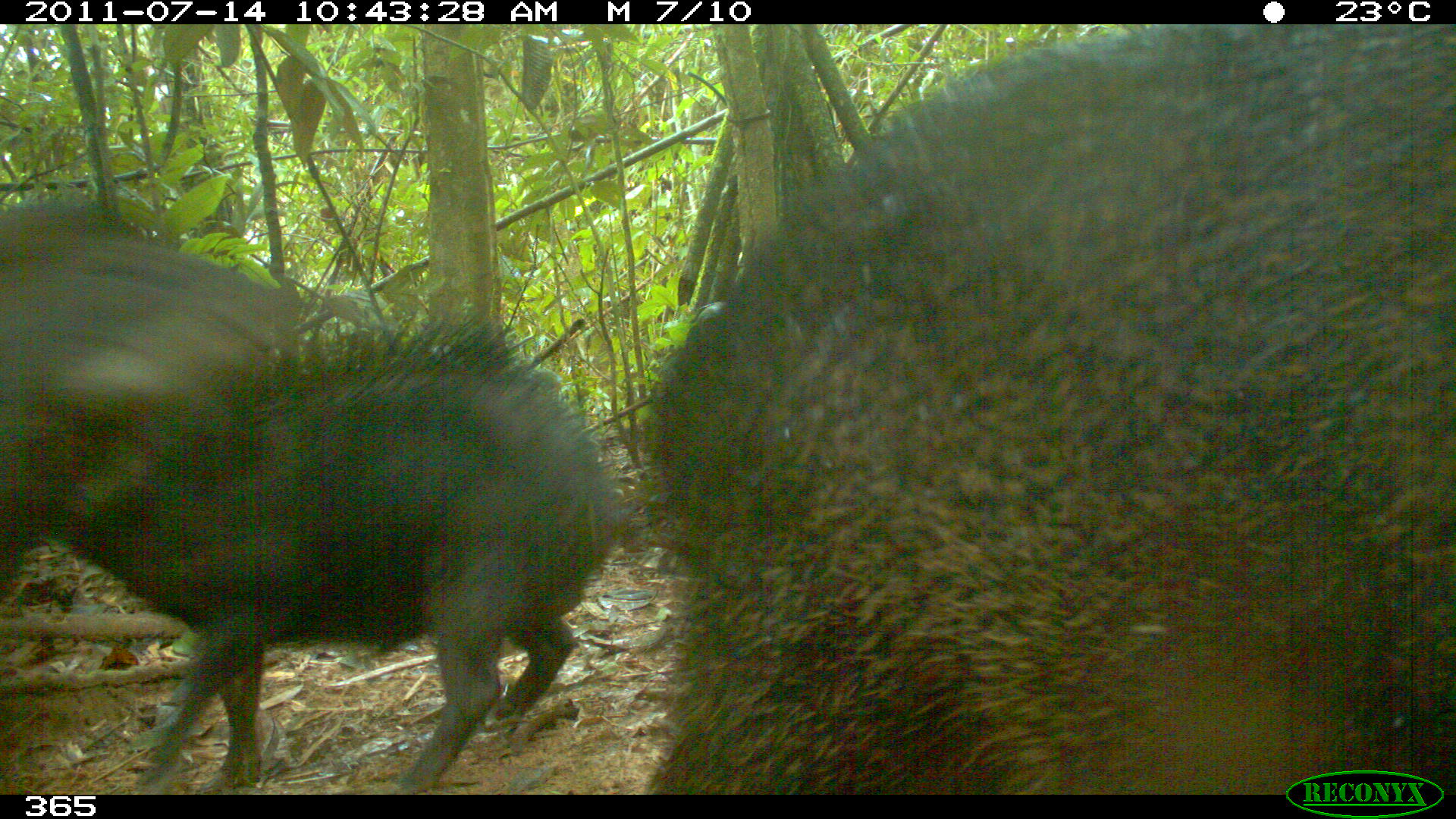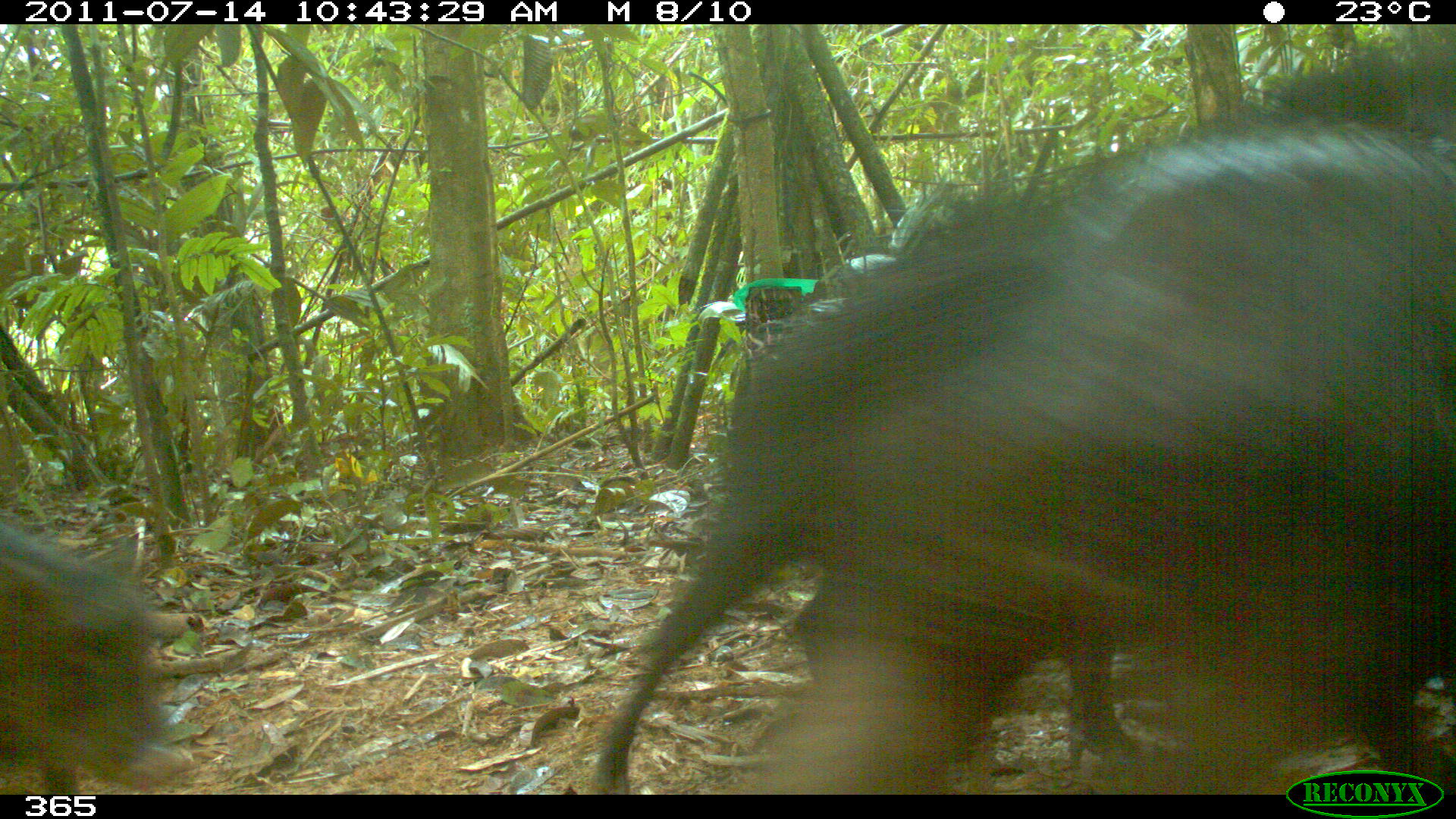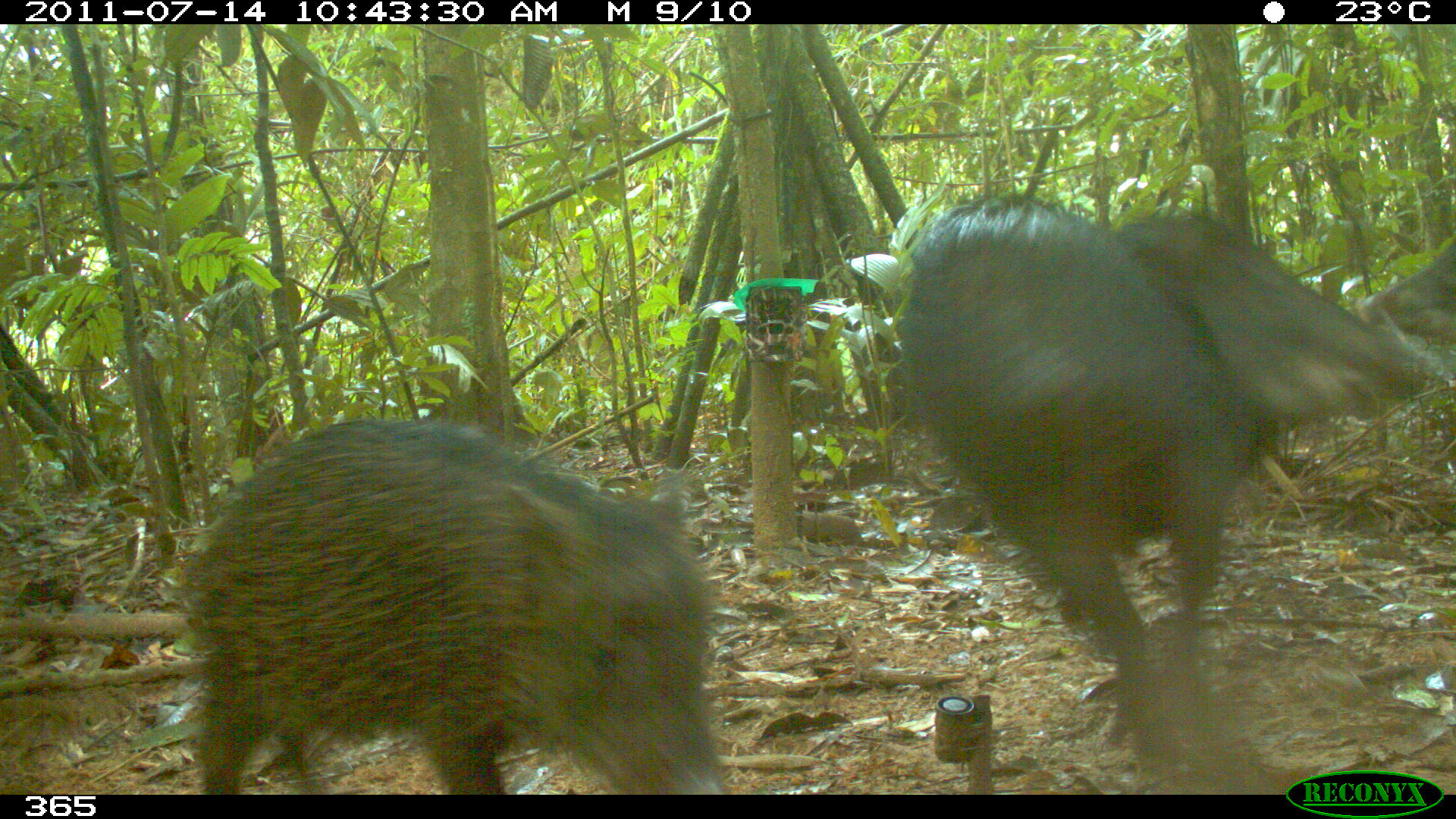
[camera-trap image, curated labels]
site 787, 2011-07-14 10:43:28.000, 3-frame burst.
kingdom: Animalia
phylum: Chordata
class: Mammalia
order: Artiodactyla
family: Tayassuidae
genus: Tayassu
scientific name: Tayassu pecari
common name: white-lipped peccary